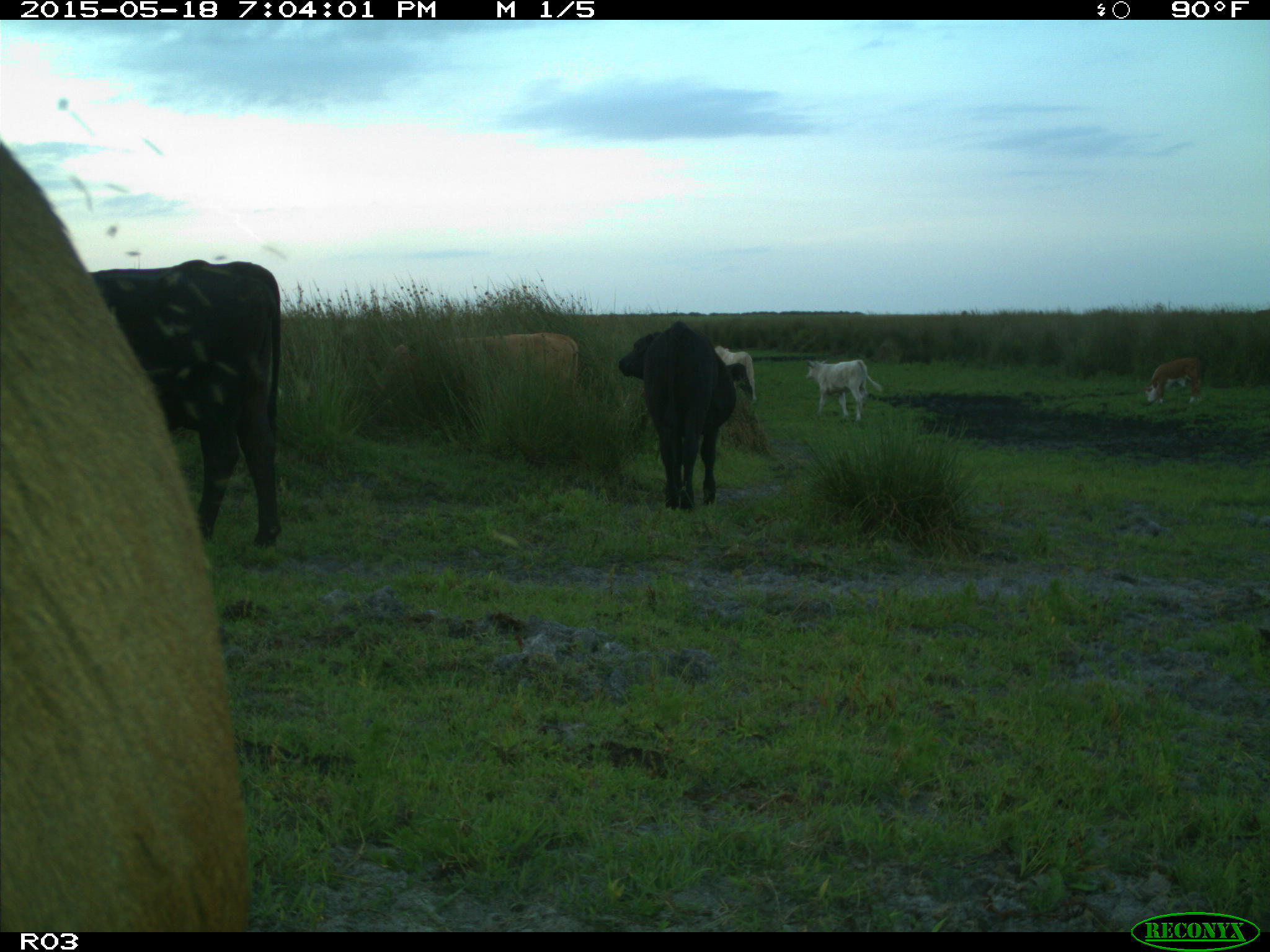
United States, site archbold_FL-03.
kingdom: Animalia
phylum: Chordata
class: Mammalia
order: Artiodactyla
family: Bovidae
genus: Bos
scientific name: Bos taurus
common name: domestic cow